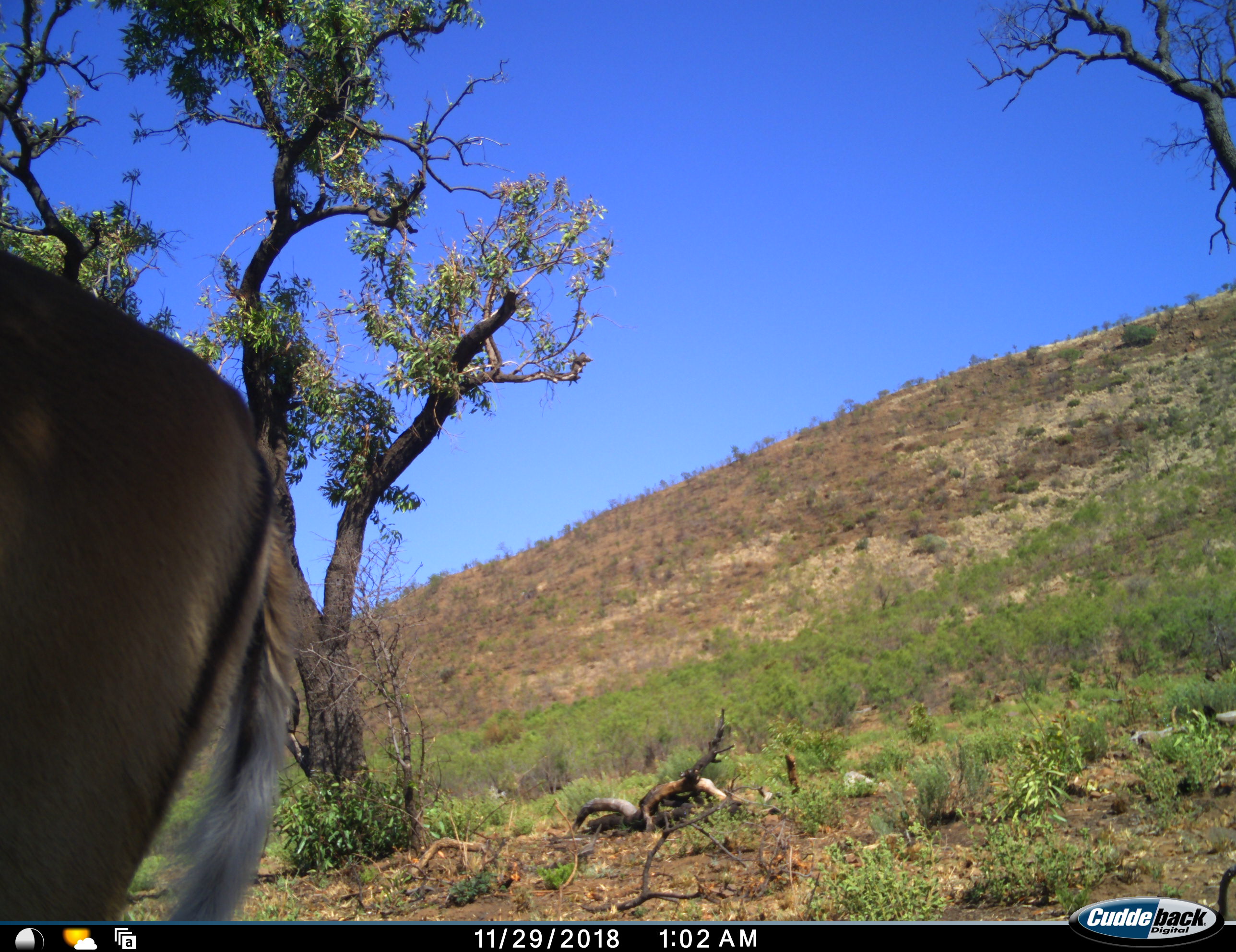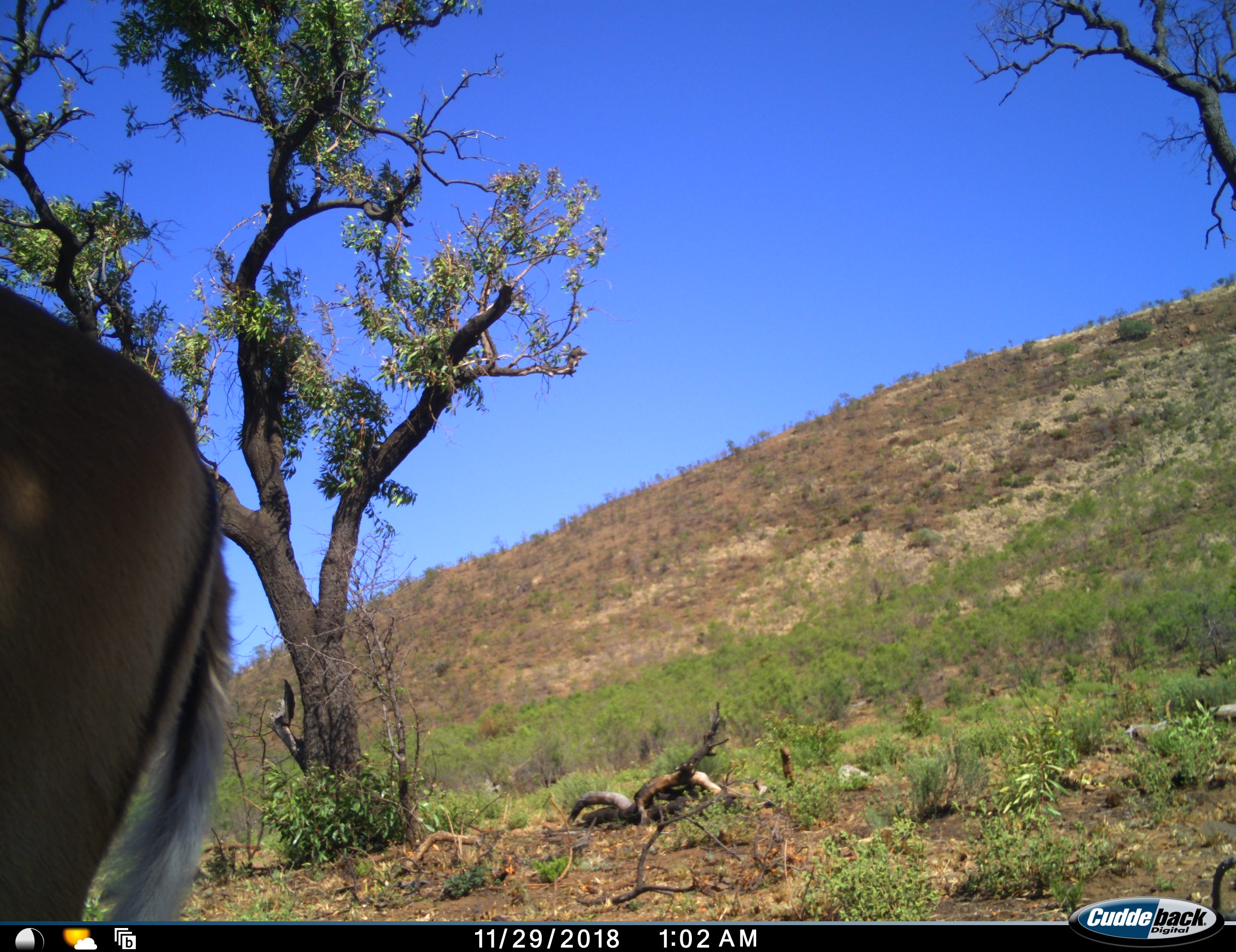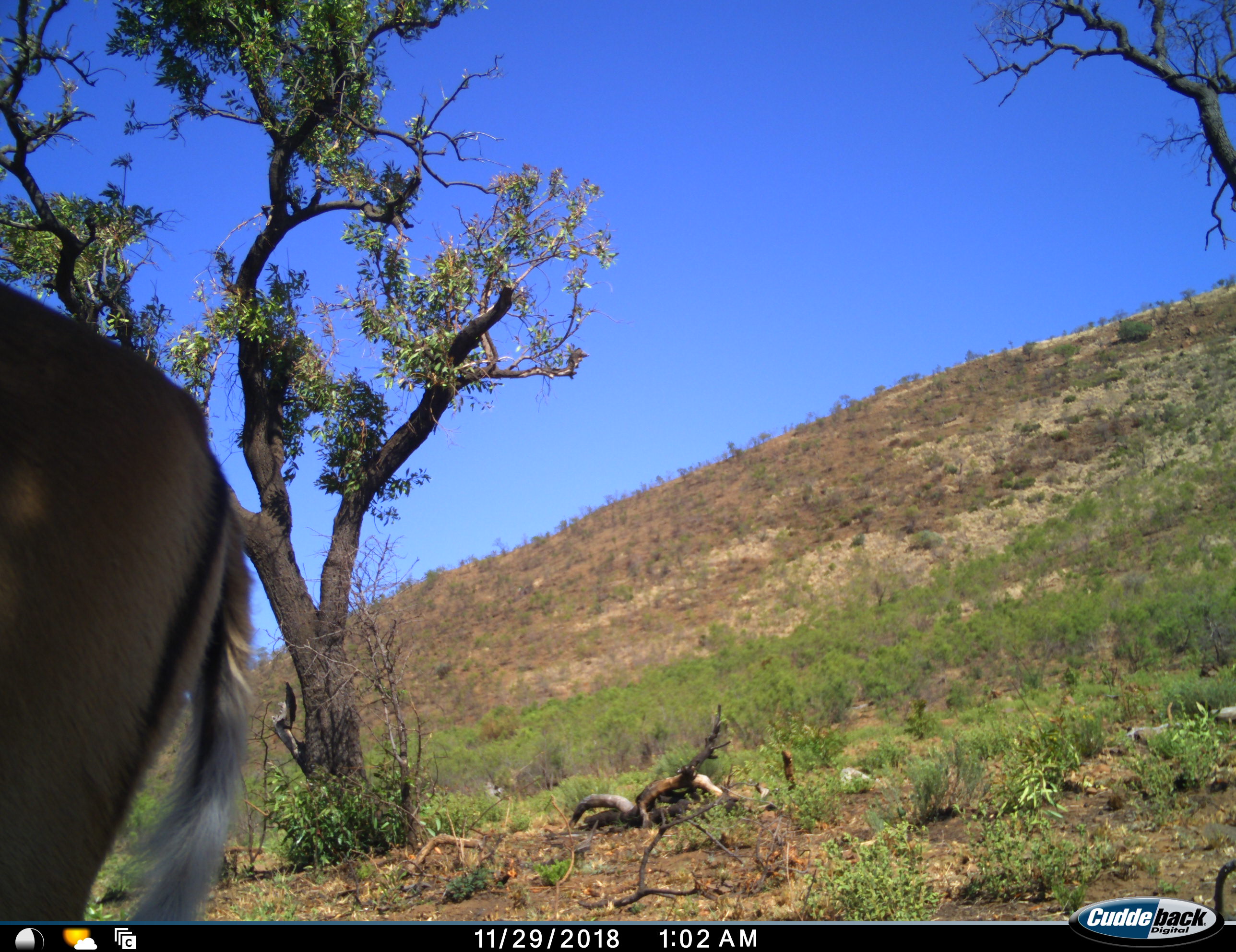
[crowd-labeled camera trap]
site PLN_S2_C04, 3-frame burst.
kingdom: Animalia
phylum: Chordata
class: Mammalia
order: Artiodactyla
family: Bovidae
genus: Aepyceros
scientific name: Aepyceros melampus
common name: impala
Impala (Aepyceros melampus), count 1. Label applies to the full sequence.